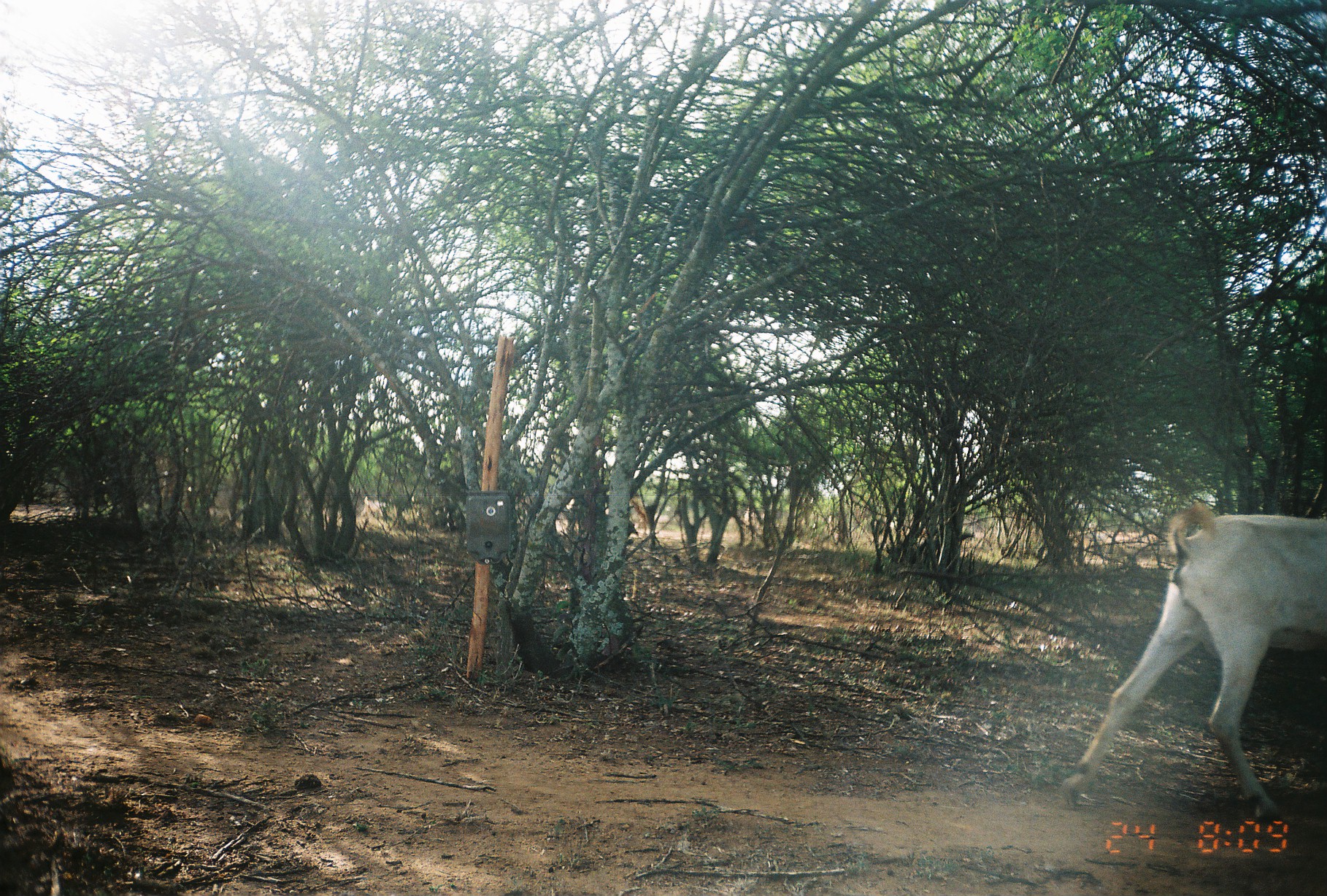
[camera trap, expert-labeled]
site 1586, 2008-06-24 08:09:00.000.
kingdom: Animalia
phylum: Chordata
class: Mammalia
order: Artiodactyla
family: Bovidae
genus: Capra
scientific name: Capra aegagrus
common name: wild goat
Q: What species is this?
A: Capra aegagrus (wild goat).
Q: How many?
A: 1.